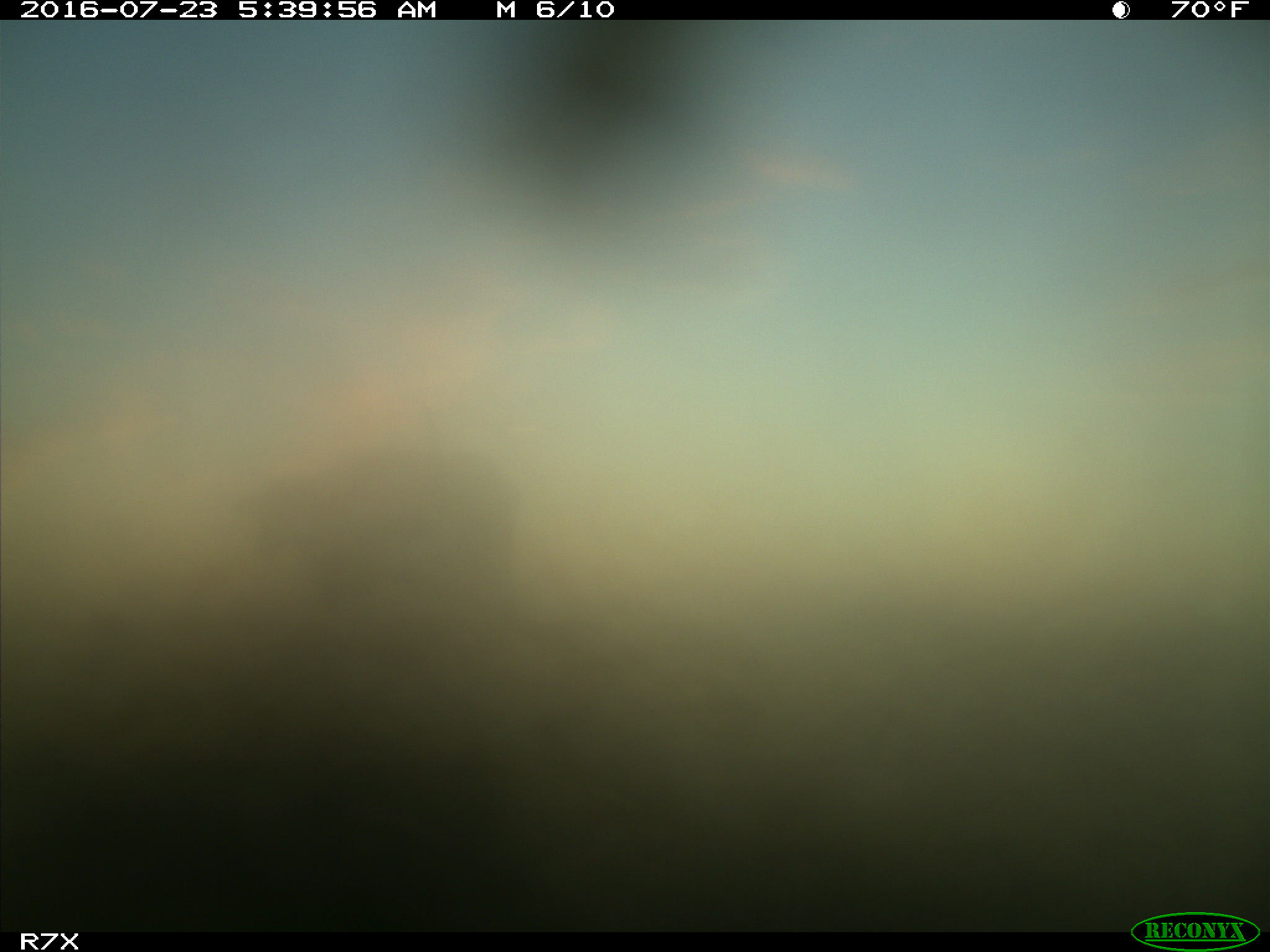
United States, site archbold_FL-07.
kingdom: Animalia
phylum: Chordata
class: Mammalia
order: Artiodactyla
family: Bovidae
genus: Bos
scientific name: Bos taurus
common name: domestic cow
Bos taurus (domestic cow).